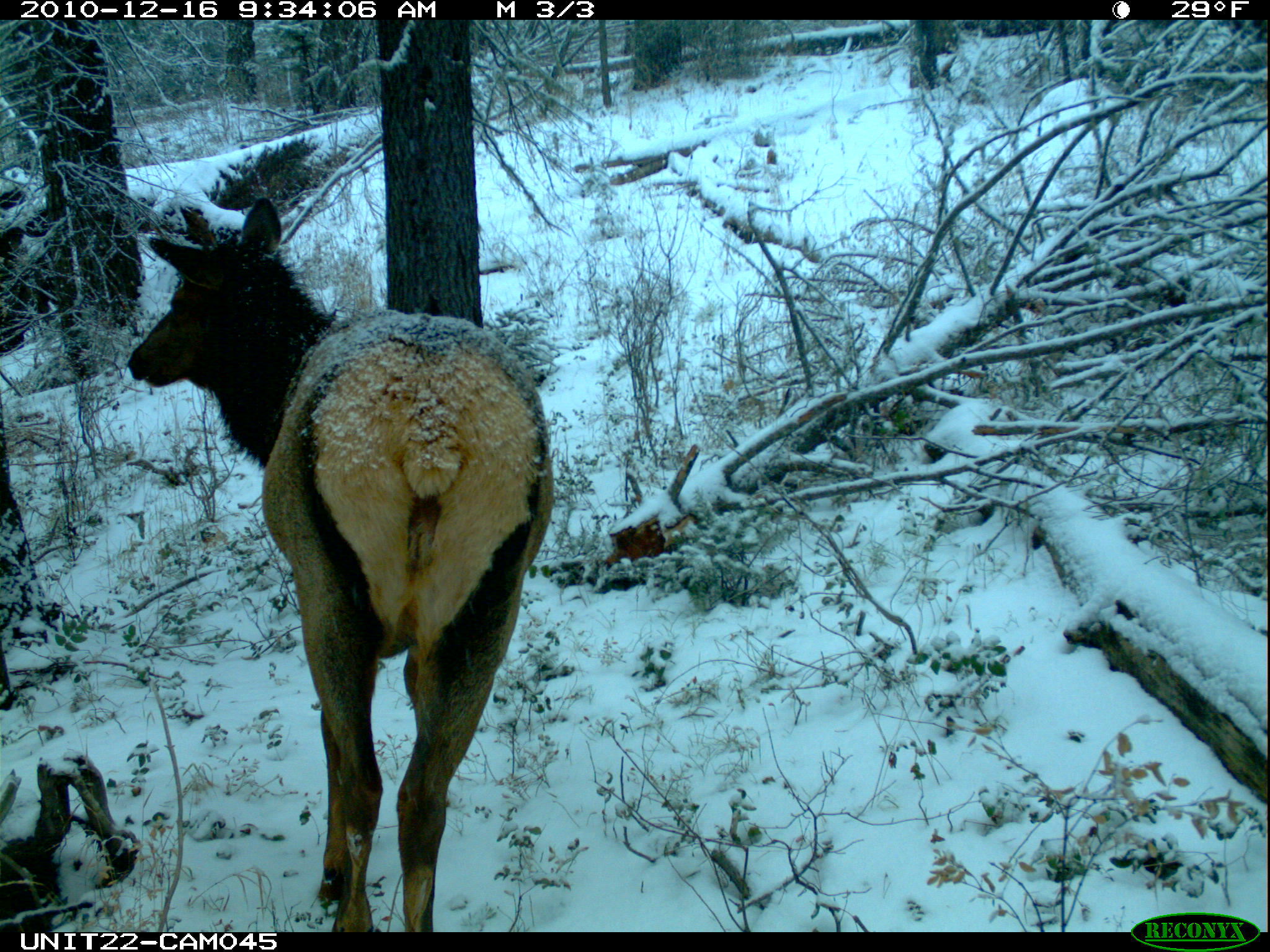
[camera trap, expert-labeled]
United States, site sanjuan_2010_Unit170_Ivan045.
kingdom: Animalia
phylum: Chordata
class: Mammalia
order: Artiodactyla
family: Cervidae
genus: Cervus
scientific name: Cervus elaphus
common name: red deer